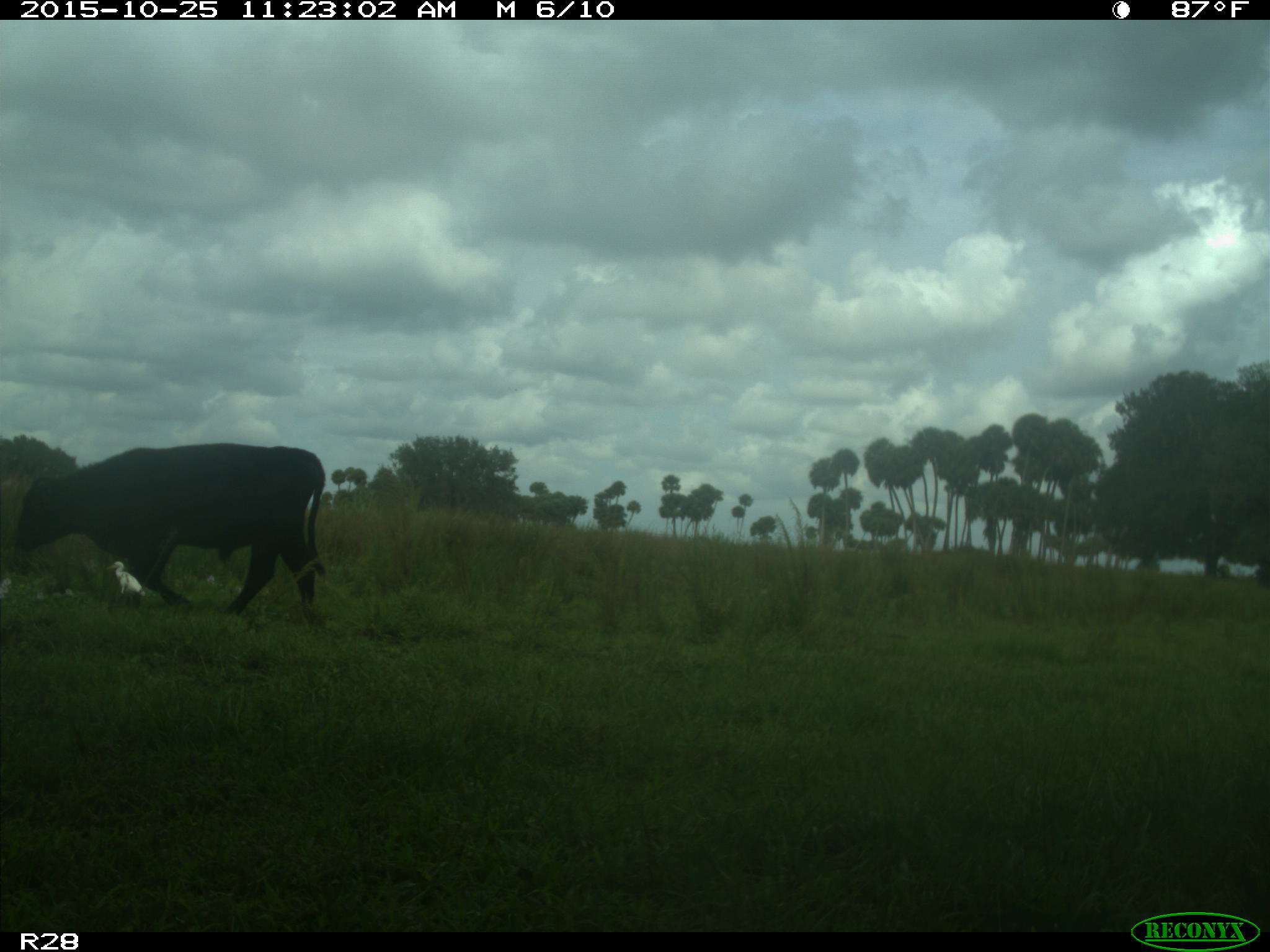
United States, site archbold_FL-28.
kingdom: Animalia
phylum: Chordata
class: Mammalia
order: Artiodactyla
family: Bovidae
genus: Bos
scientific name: Bos taurus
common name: domestic cow